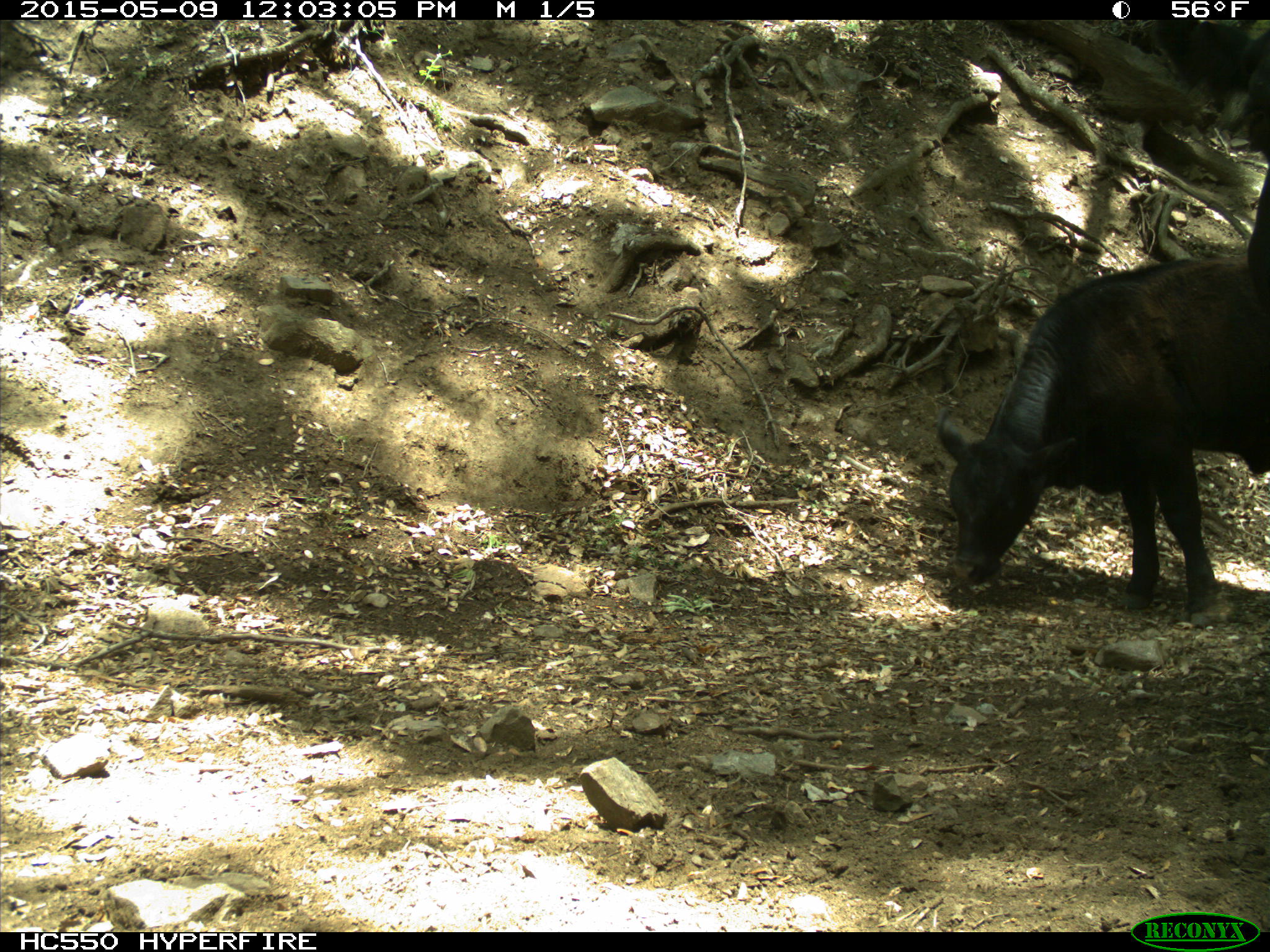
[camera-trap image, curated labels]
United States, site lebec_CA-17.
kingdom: Animalia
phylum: Chordata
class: Mammalia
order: Artiodactyla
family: Bovidae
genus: Bos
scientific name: Bos taurus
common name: domestic cow